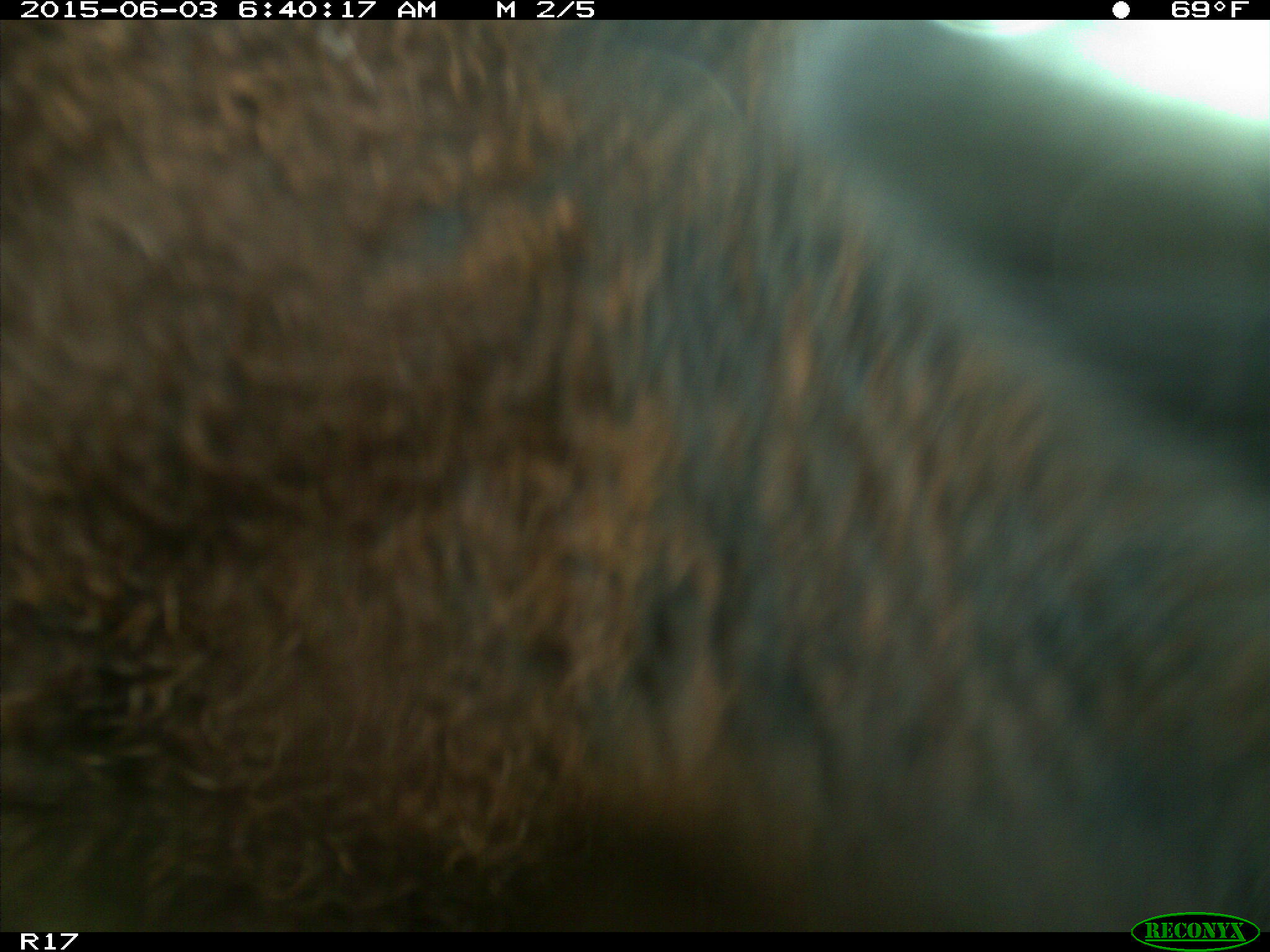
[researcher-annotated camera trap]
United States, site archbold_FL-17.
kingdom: Animalia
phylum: Chordata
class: Mammalia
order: Artiodactyla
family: Bovidae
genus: Bos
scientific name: Bos taurus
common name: domestic cow